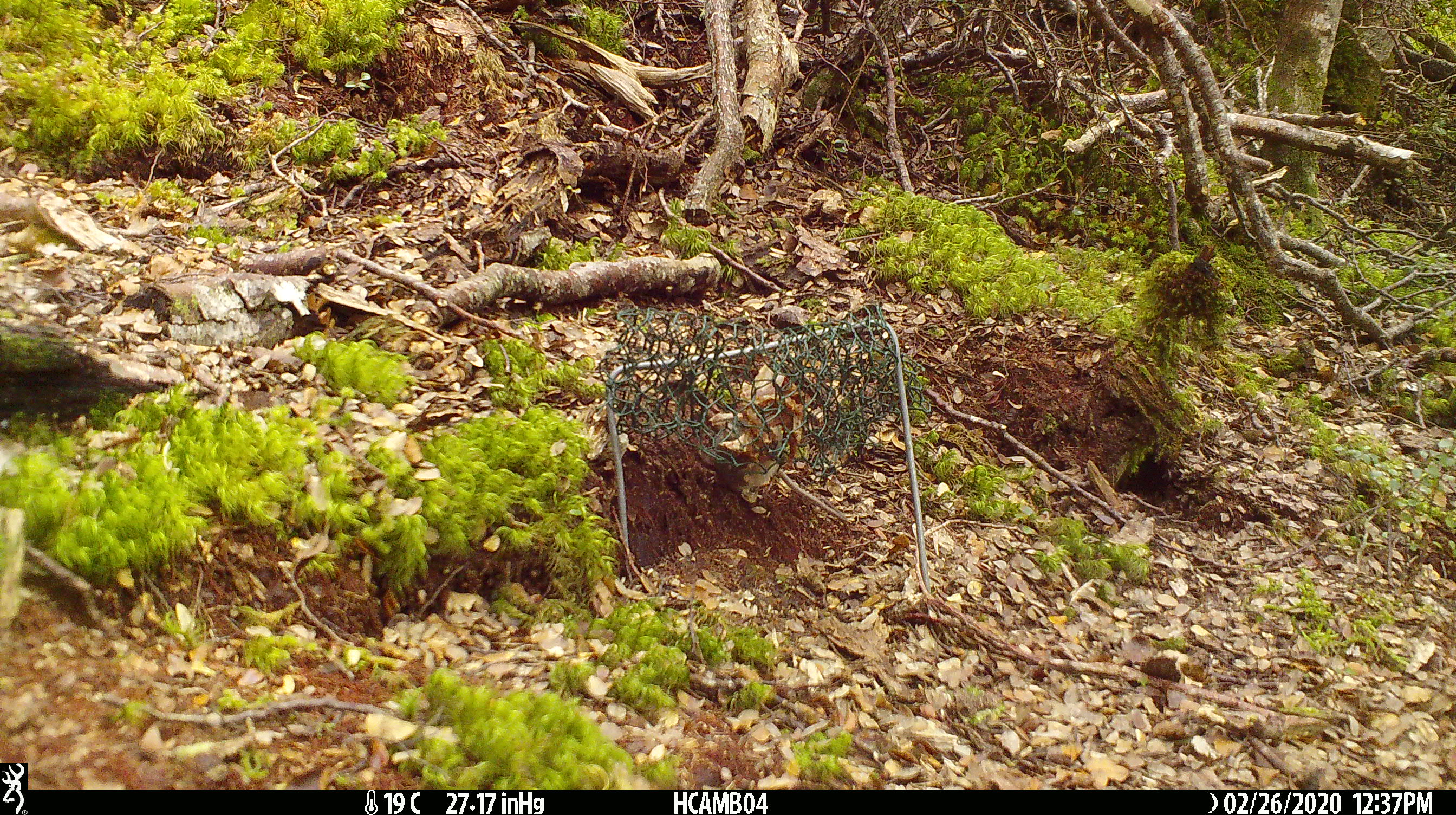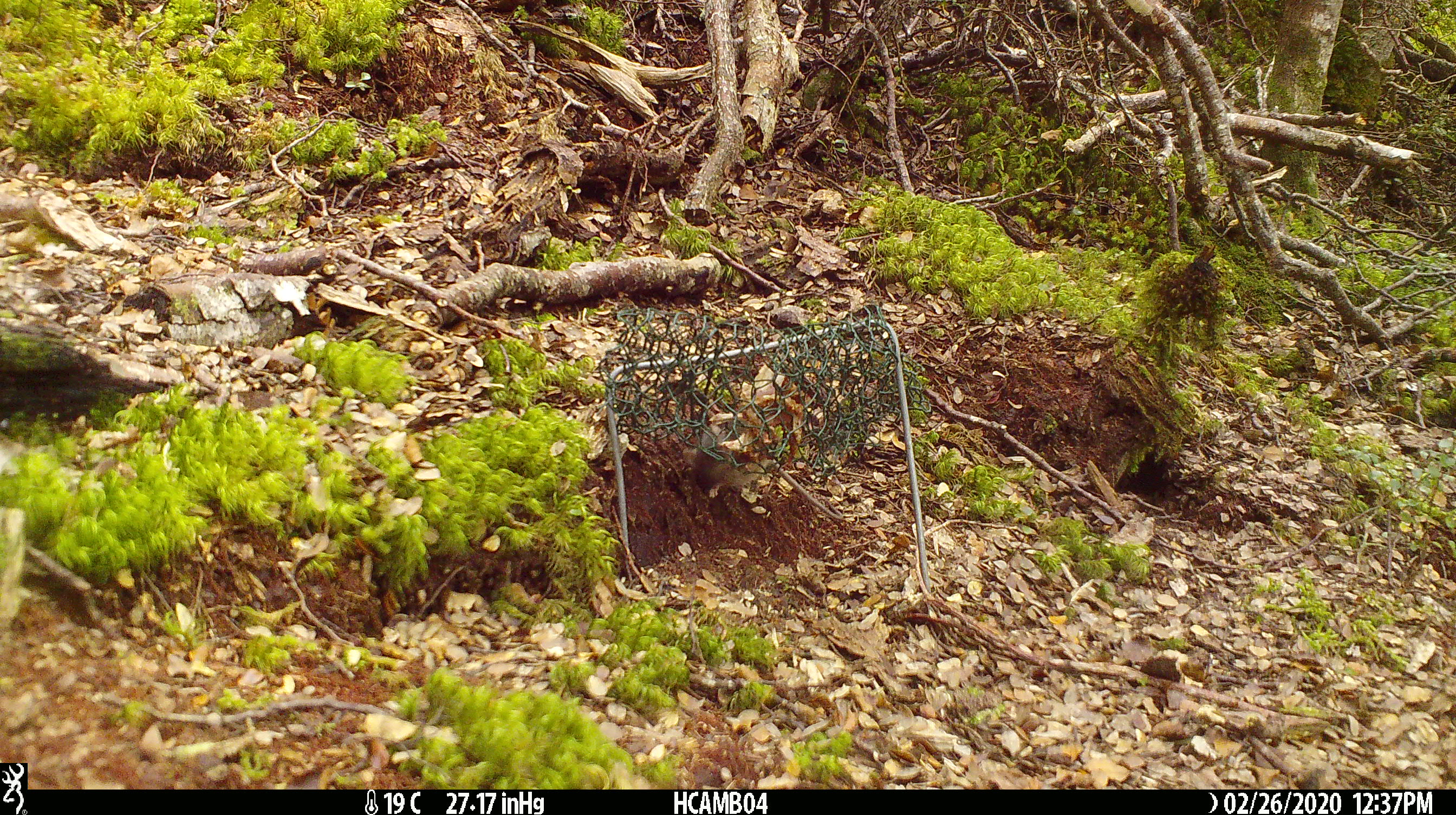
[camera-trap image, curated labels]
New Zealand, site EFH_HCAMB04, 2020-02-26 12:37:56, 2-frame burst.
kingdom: Animalia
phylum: Chordata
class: Mammalia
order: Rodentia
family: Muridae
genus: Mus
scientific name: Mus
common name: mouse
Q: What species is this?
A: Mouse (Mus).